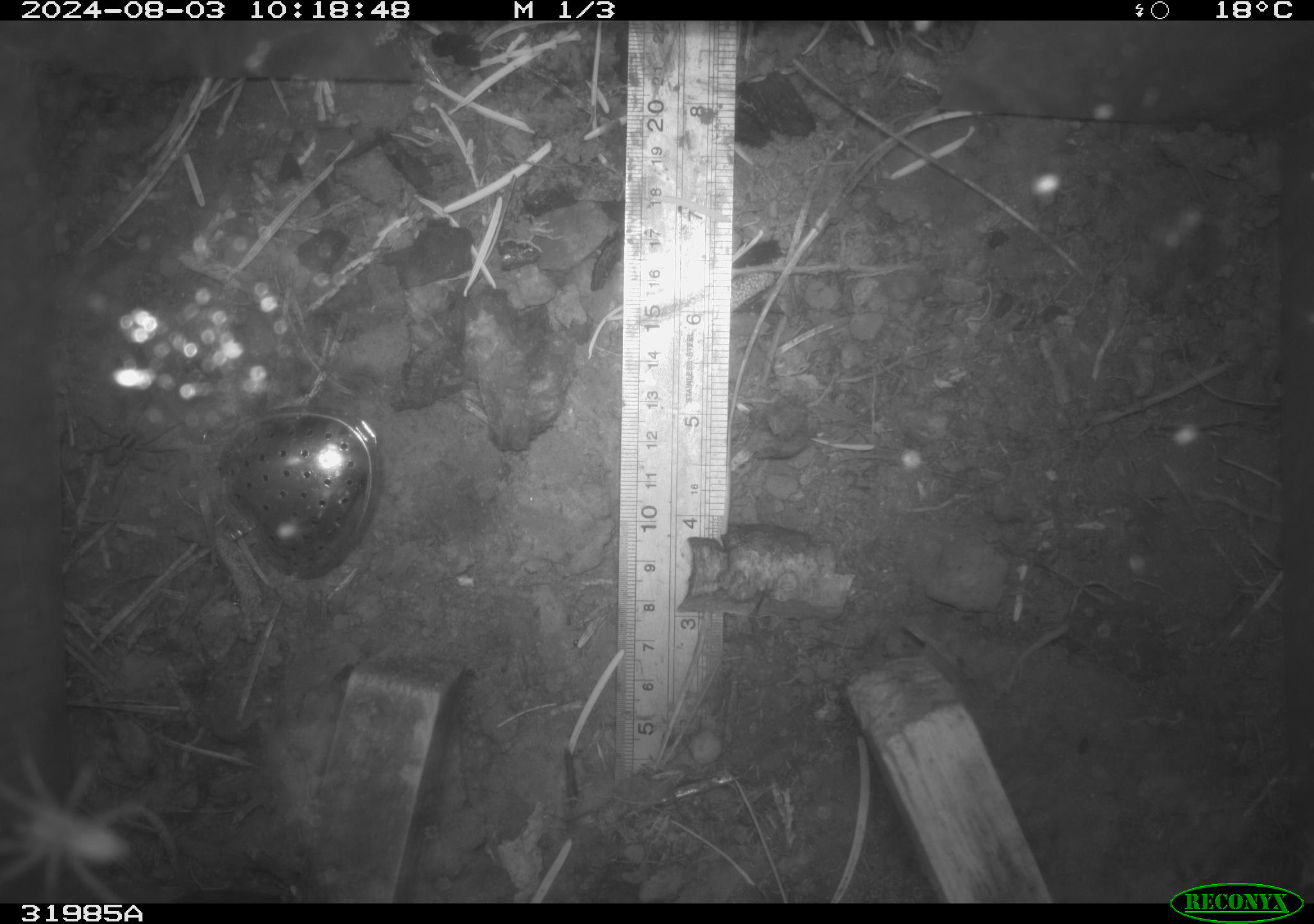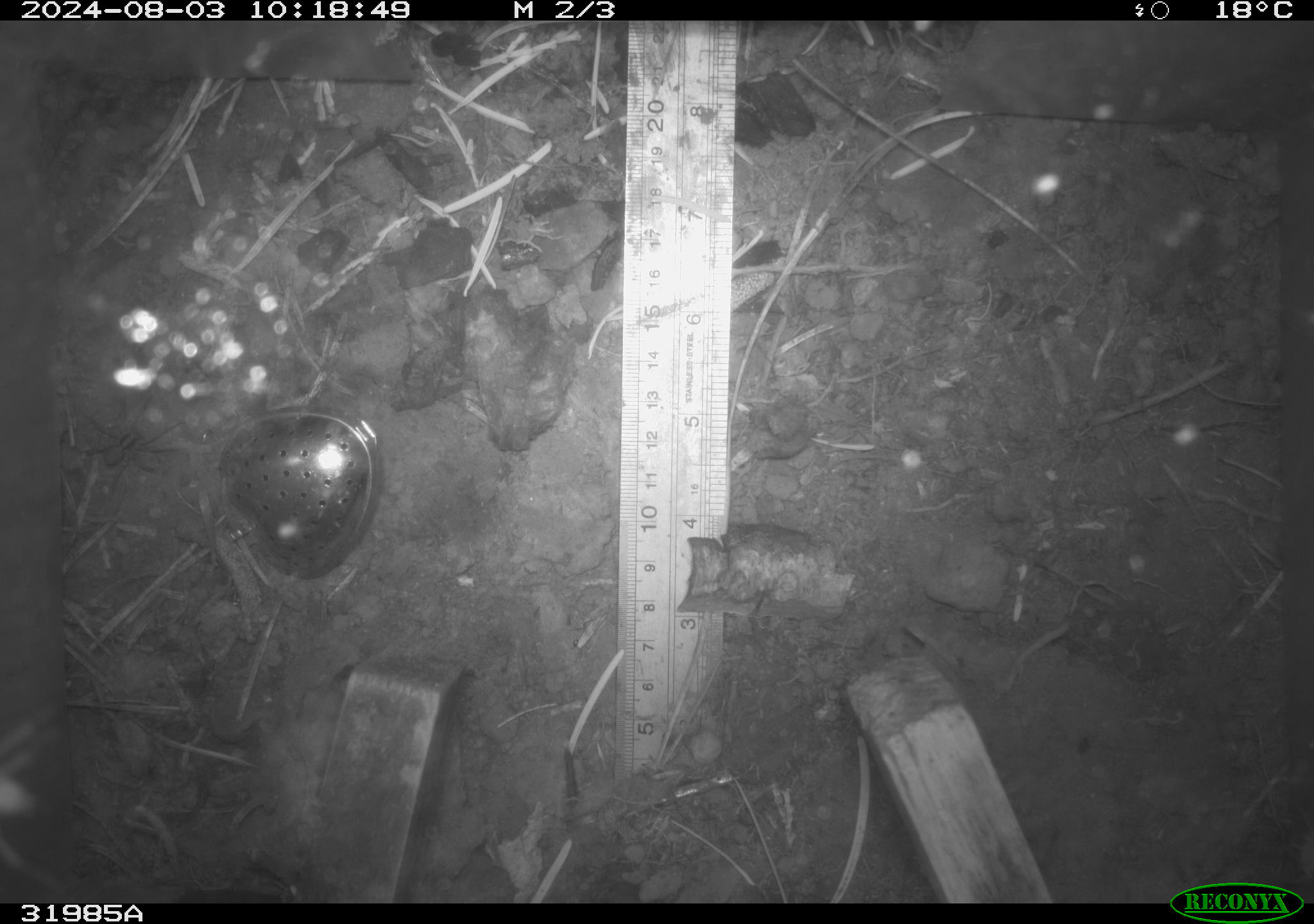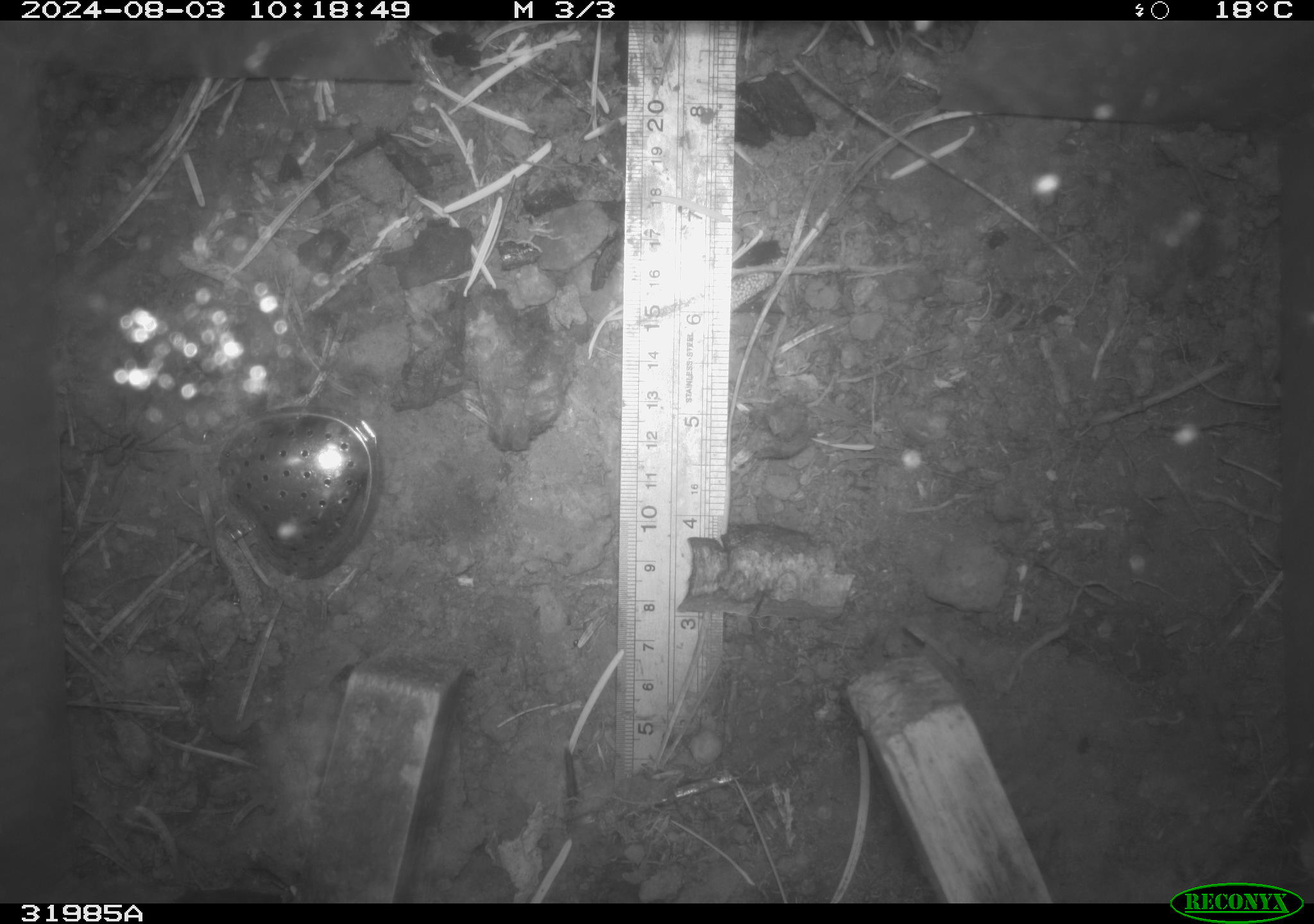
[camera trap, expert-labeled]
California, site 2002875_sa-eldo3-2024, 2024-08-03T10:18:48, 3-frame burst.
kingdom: Animalia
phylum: Arthropoda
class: Arachnida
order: Araneae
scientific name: Araneae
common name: spider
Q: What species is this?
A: Spider (Araneae).